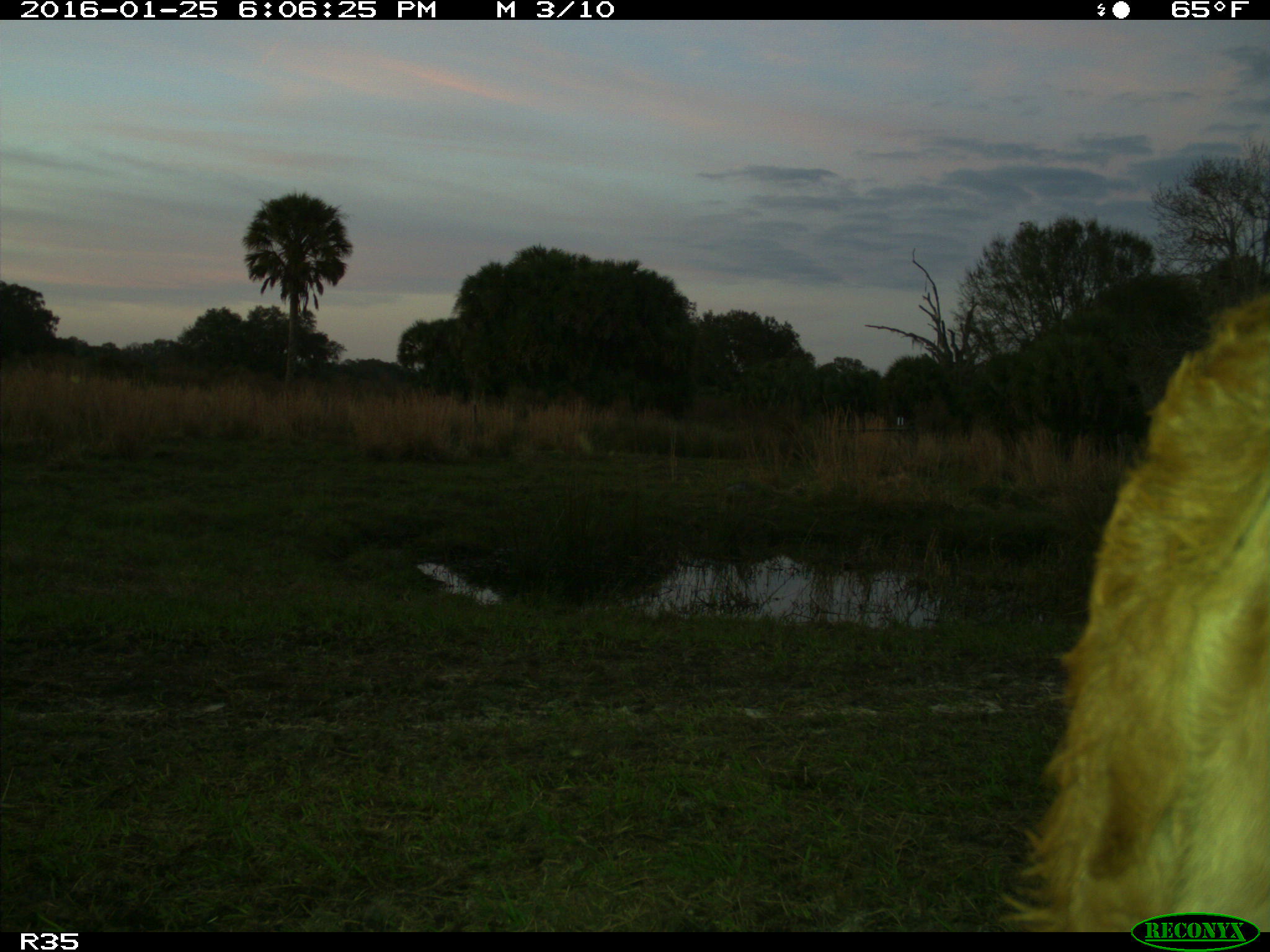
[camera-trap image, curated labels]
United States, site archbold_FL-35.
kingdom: Animalia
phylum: Chordata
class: Mammalia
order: Artiodactyla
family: Bovidae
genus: Bos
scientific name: Bos taurus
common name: domestic cow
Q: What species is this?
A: Bos taurus (domestic cow).